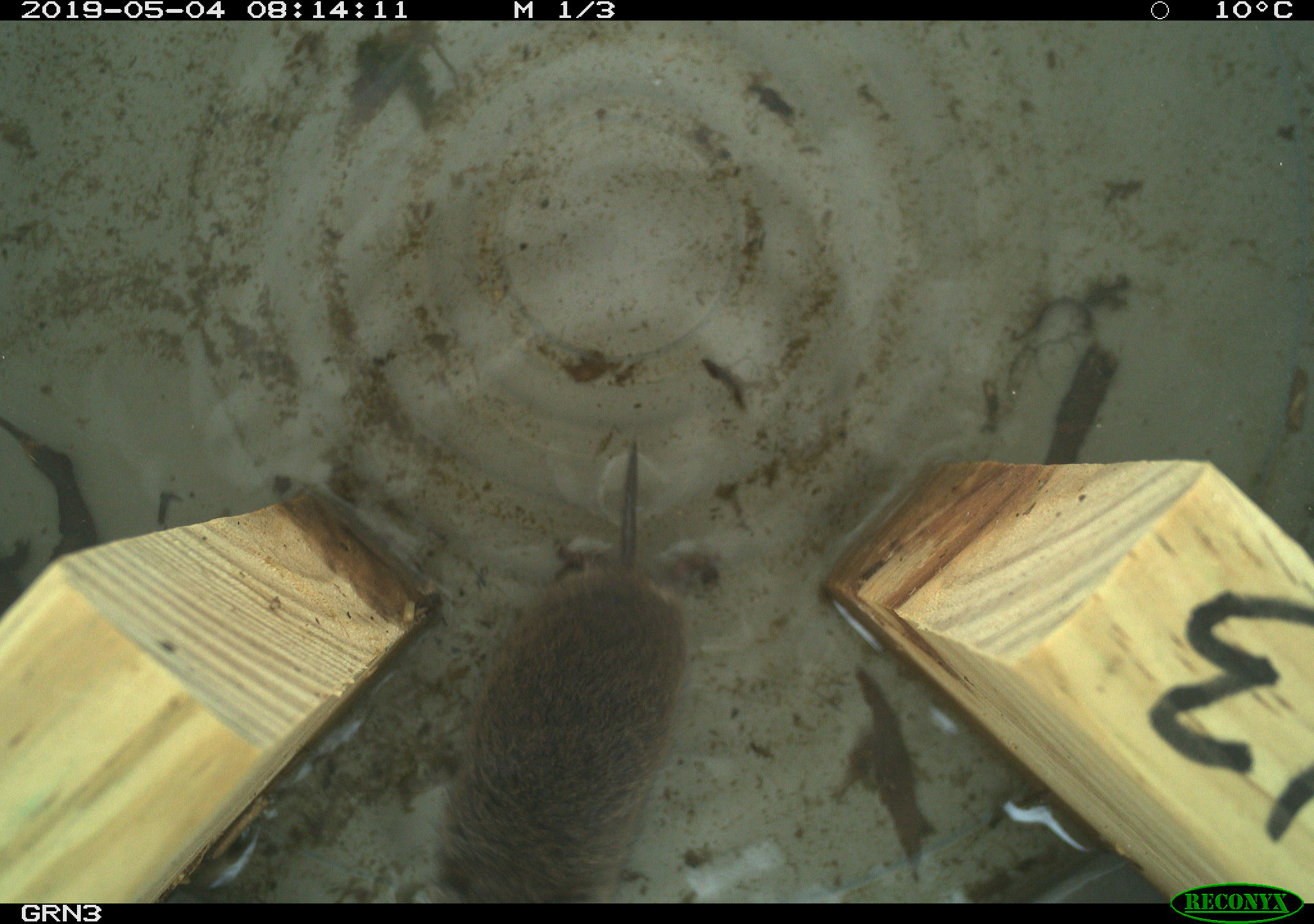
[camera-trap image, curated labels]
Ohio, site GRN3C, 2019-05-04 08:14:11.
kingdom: Animalia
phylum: Chordata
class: Mammalia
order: Rodentia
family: Cricetidae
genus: Microtus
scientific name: Microtus pennsylvanicus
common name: meadow vole